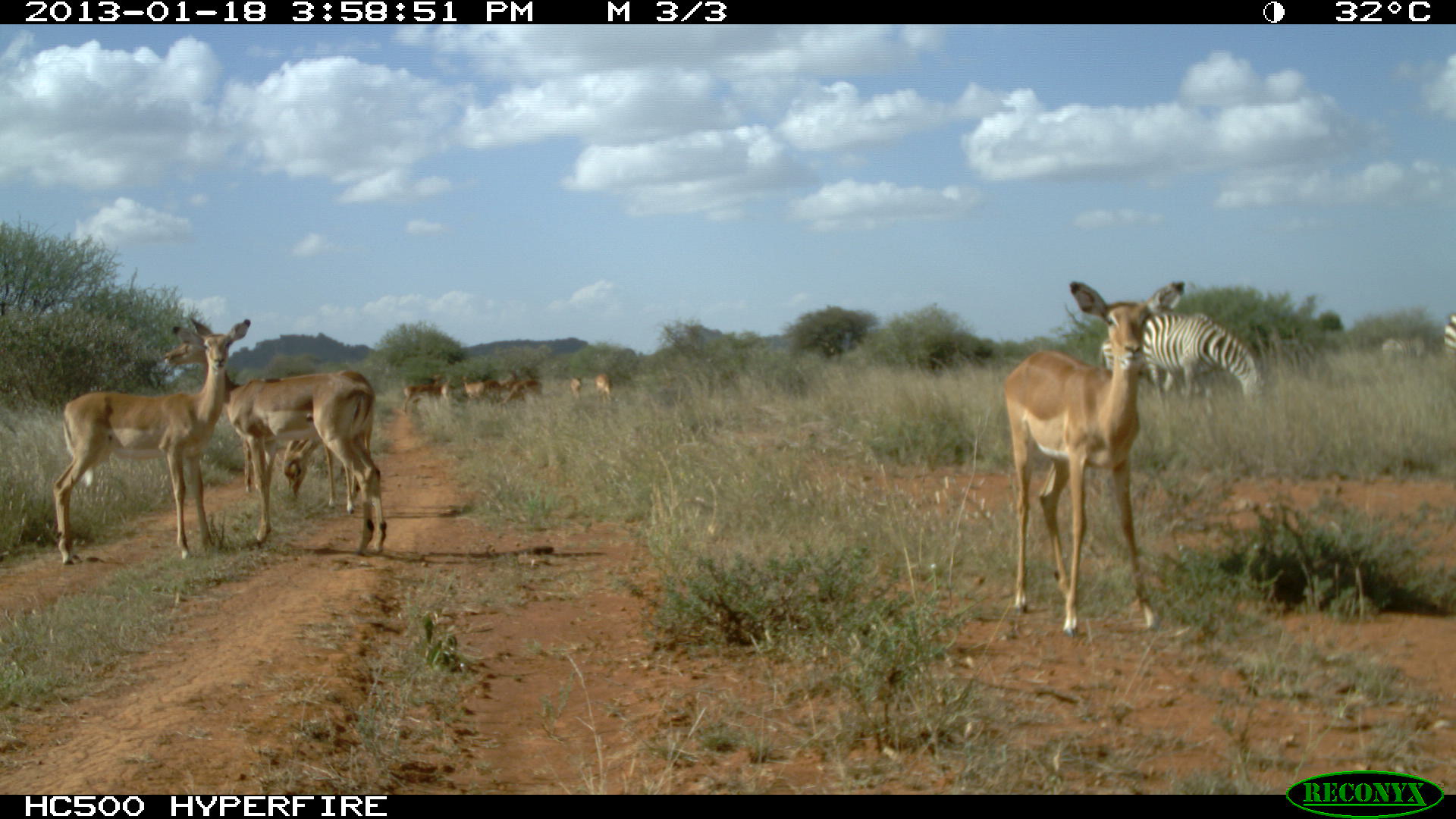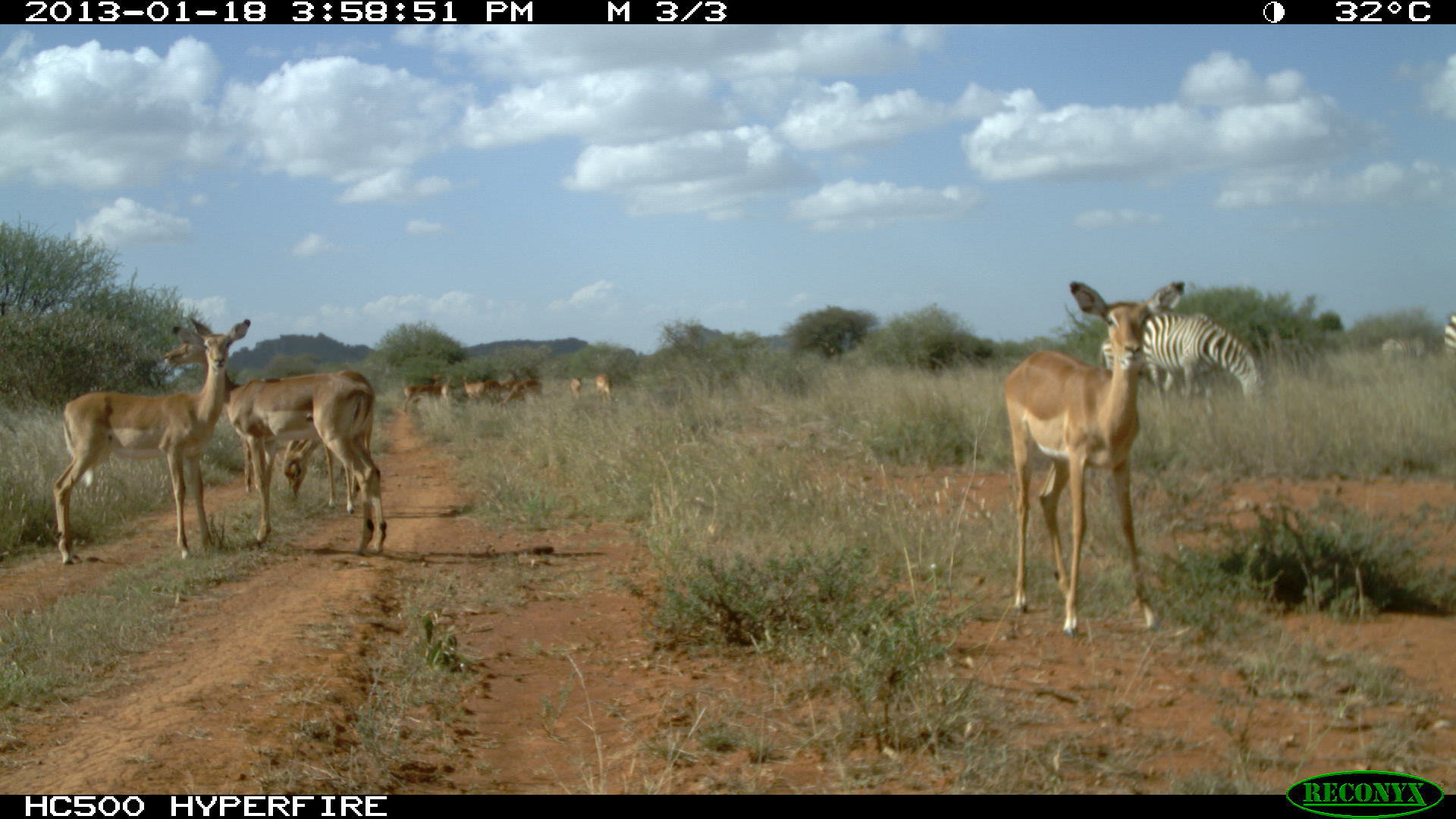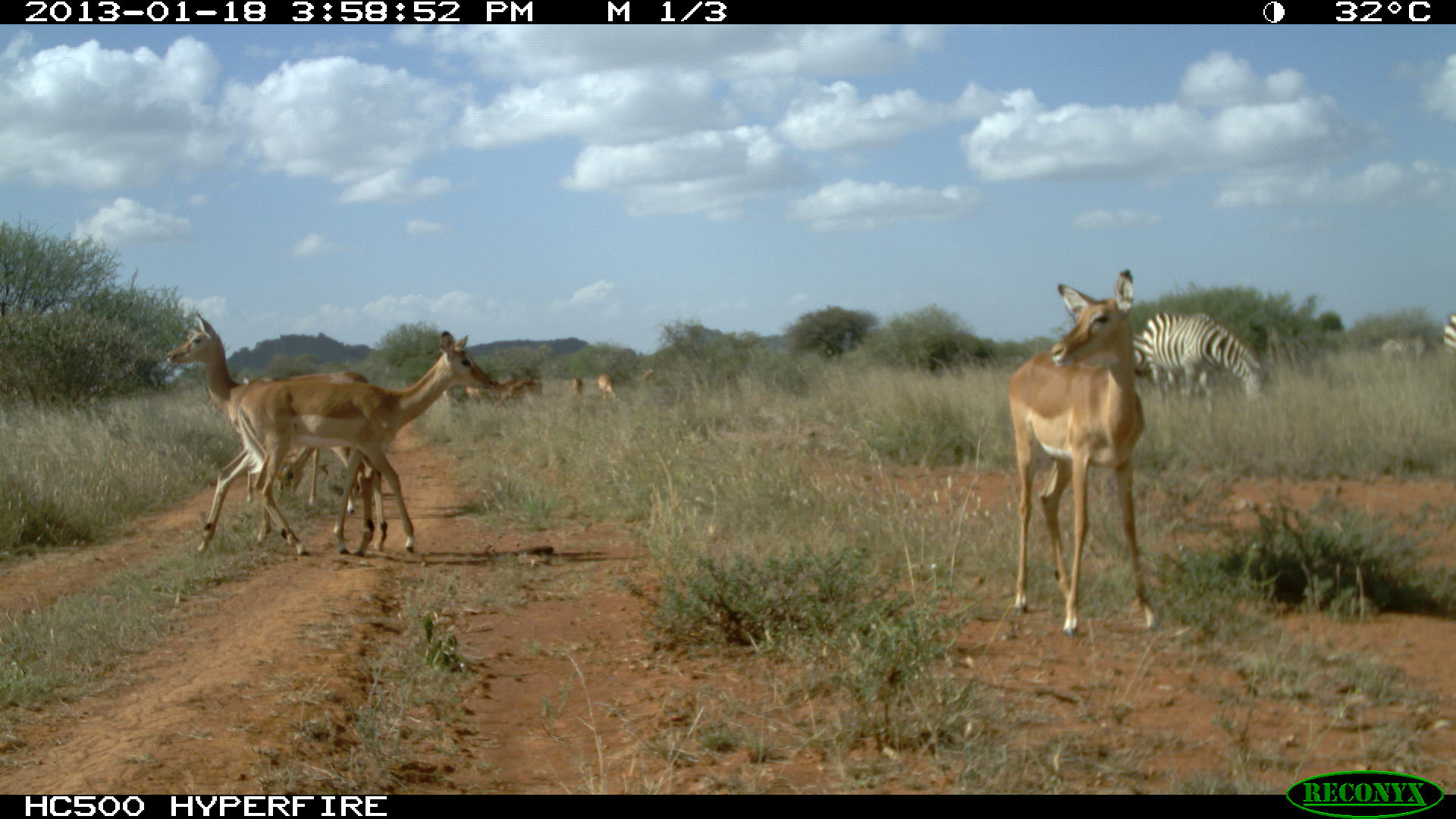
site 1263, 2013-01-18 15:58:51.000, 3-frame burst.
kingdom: Animalia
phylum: Chordata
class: Mammalia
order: Perissodactyla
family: Equidae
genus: Equus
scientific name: Equus quagga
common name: plains zebra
Equus quagga (plains zebra), count 4.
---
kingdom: Animalia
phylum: Chordata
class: Mammalia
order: Artiodactyla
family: Bovidae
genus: Aepyceros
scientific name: Aepyceros melampus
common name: impala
Aepyceros melampus (impala), count 13.